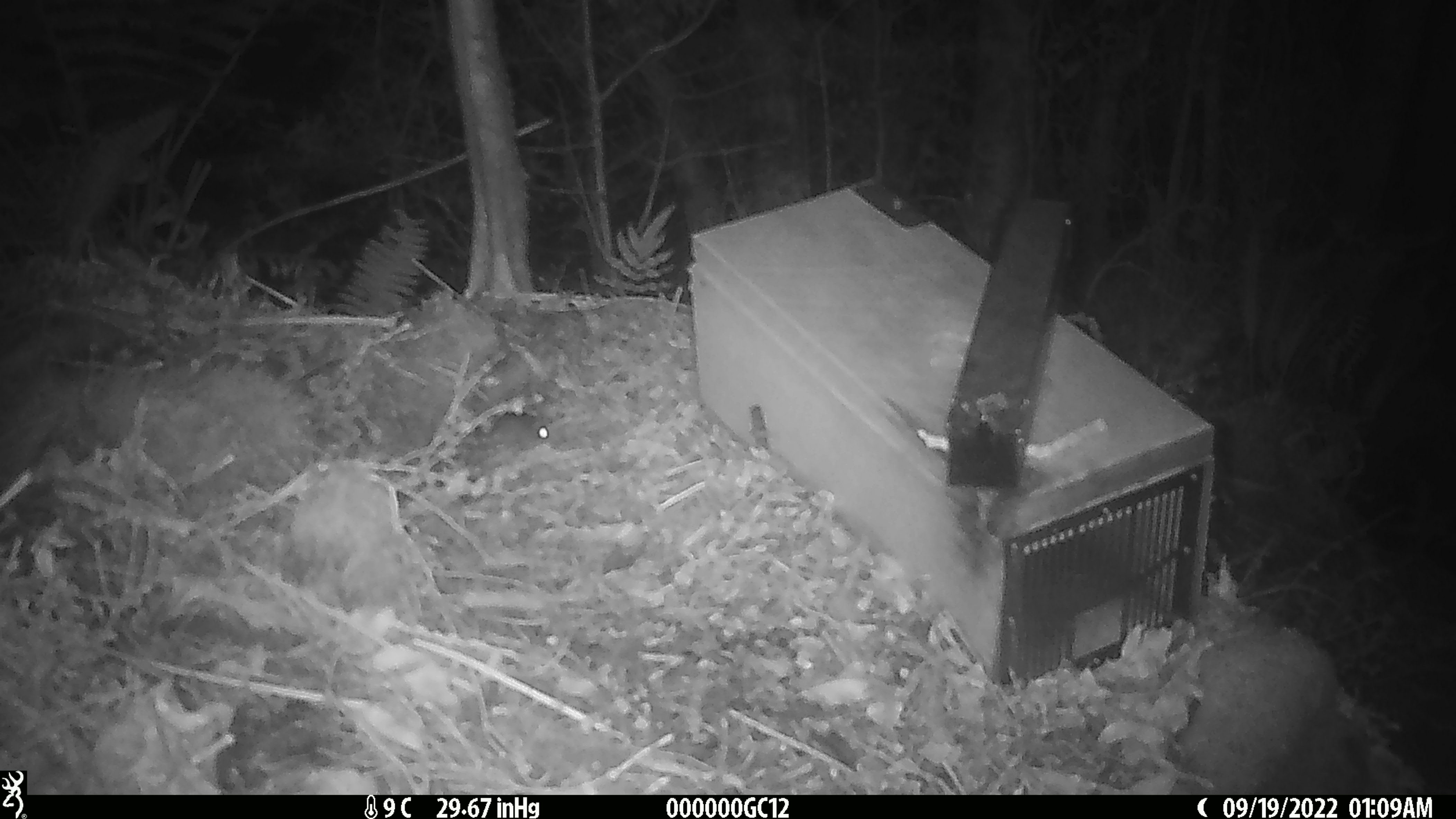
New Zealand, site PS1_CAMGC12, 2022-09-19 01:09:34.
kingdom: Animalia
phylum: Chordata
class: Mammalia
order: Rodentia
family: Muridae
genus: Mus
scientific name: Mus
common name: mouse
Mouse (Mus).